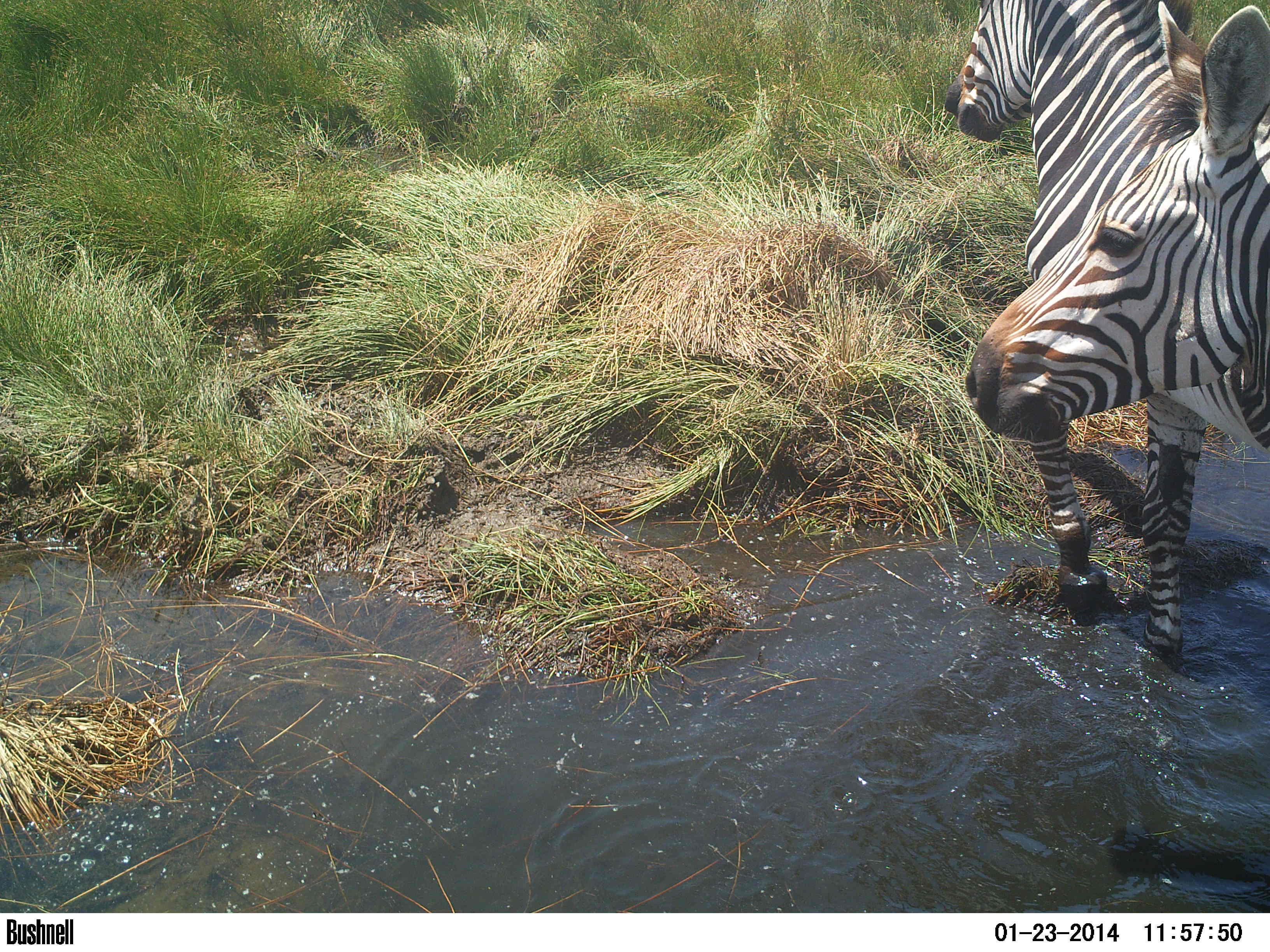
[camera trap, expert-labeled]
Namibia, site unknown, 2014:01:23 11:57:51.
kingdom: Animalia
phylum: Chordata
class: Mammalia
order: Perissodactyla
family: Equidae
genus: Equus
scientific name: Equus zebra hartmannae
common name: hartmann's mountain zebra